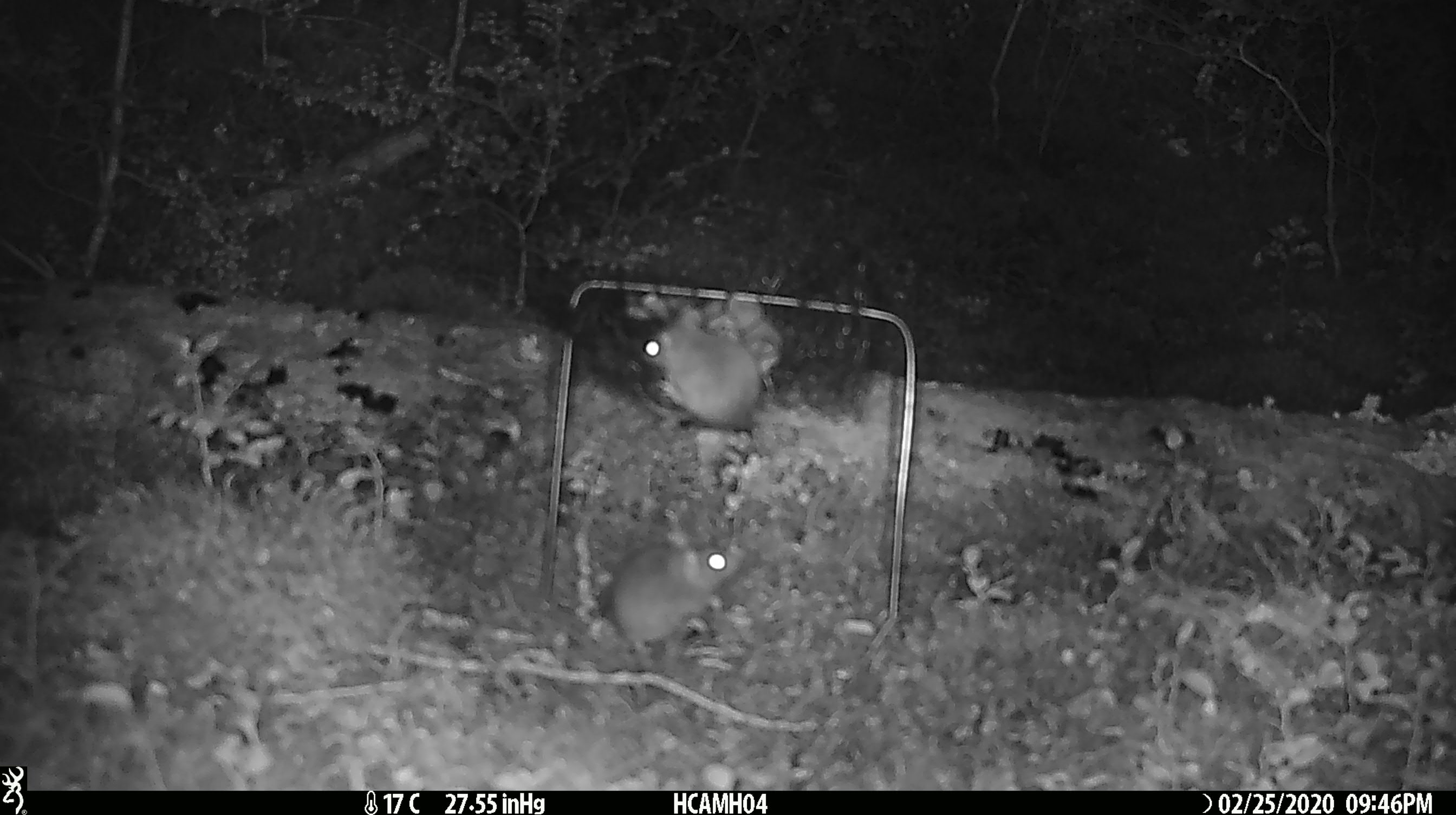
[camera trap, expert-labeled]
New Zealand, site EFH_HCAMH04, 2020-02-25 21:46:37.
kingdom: Animalia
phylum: Chordata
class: Mammalia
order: Rodentia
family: Muridae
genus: Mus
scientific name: Mus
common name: mouse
Mouse (Mus).